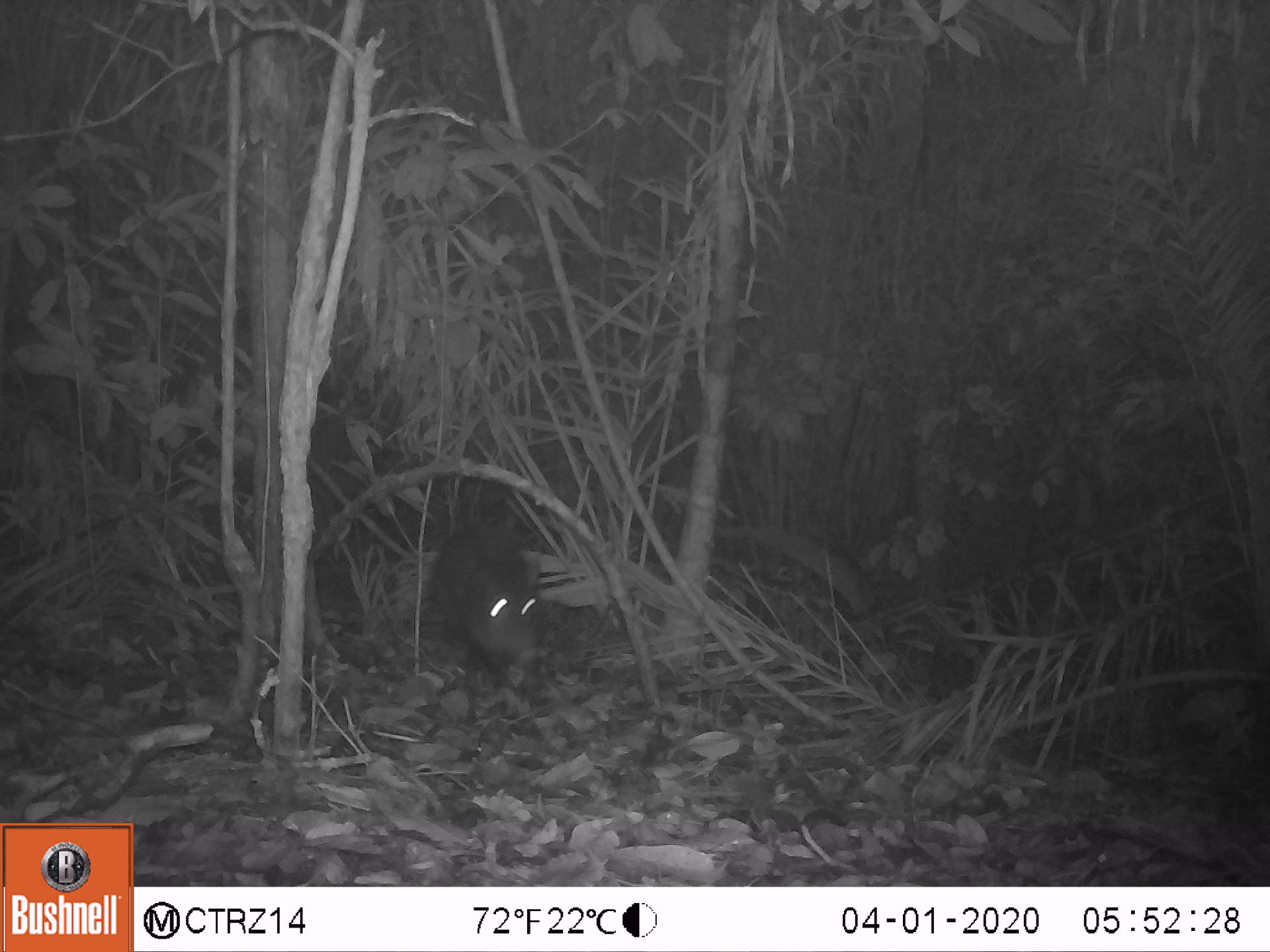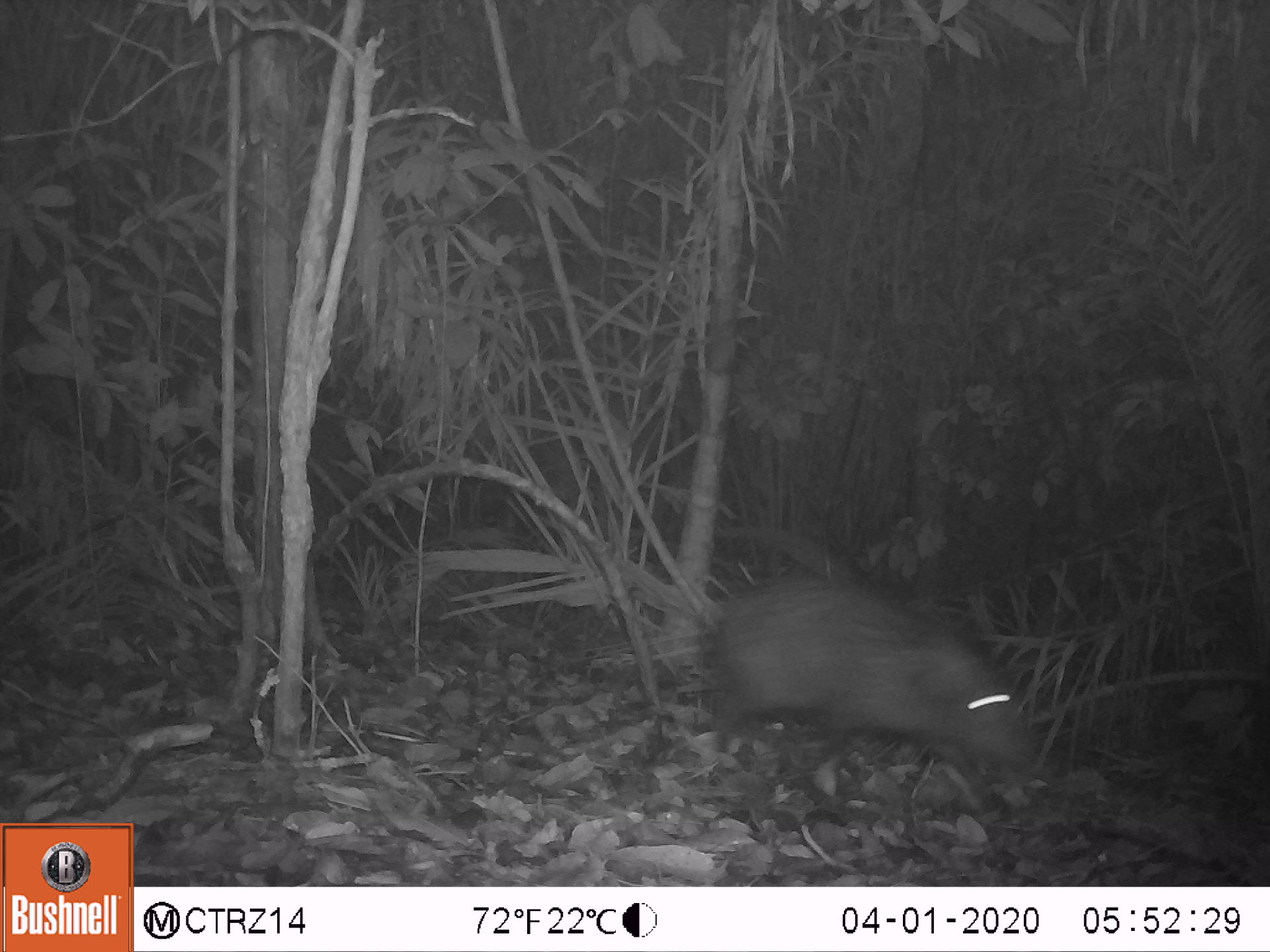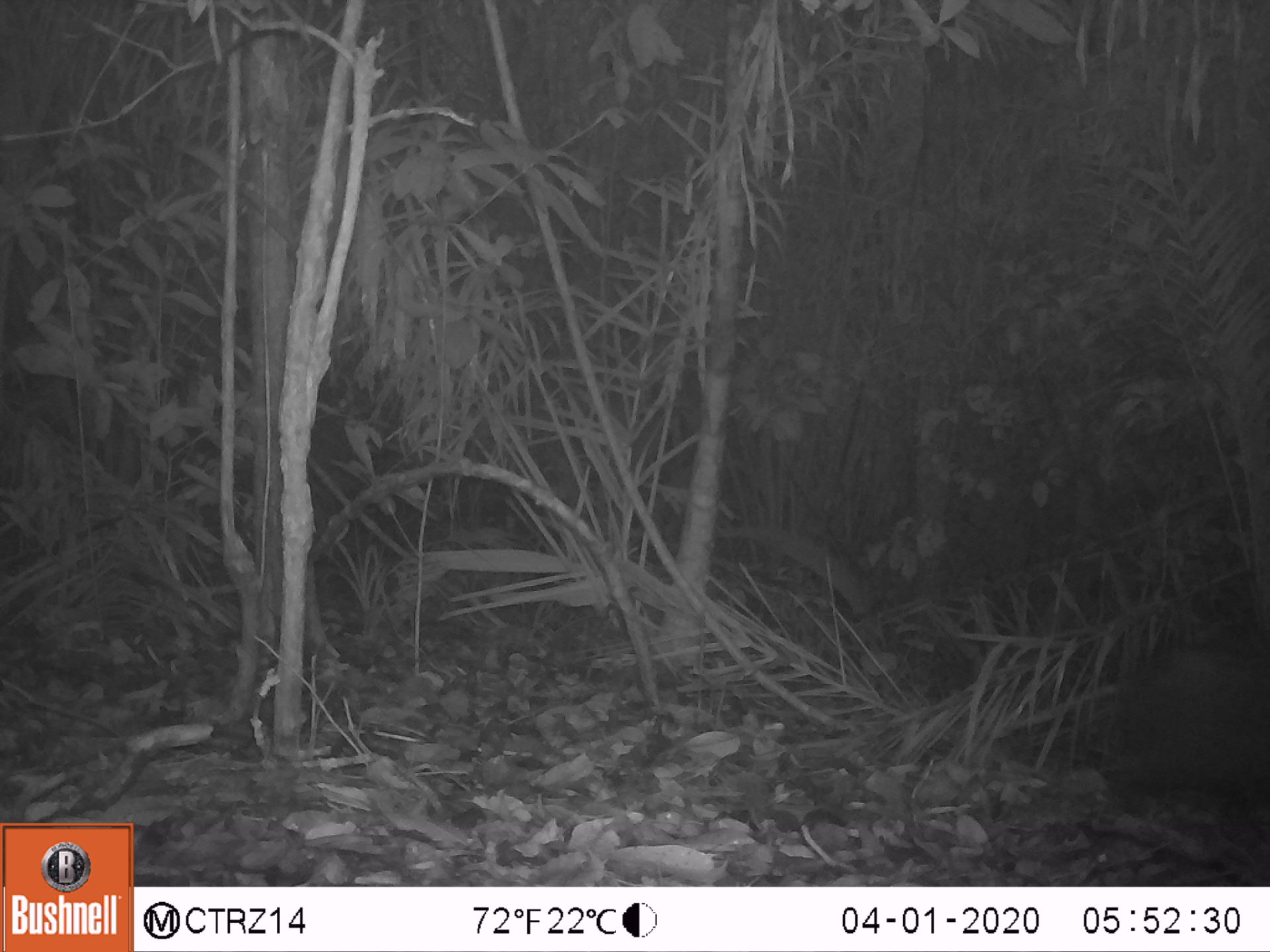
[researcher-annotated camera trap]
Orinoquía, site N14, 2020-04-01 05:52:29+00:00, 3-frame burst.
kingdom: Animalia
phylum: Chordata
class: Mammalia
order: Artiodactyla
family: Tayassuidae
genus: Pecari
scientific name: Pecari tajacu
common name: collared peccary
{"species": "collared peccary (Pecari tajacu)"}